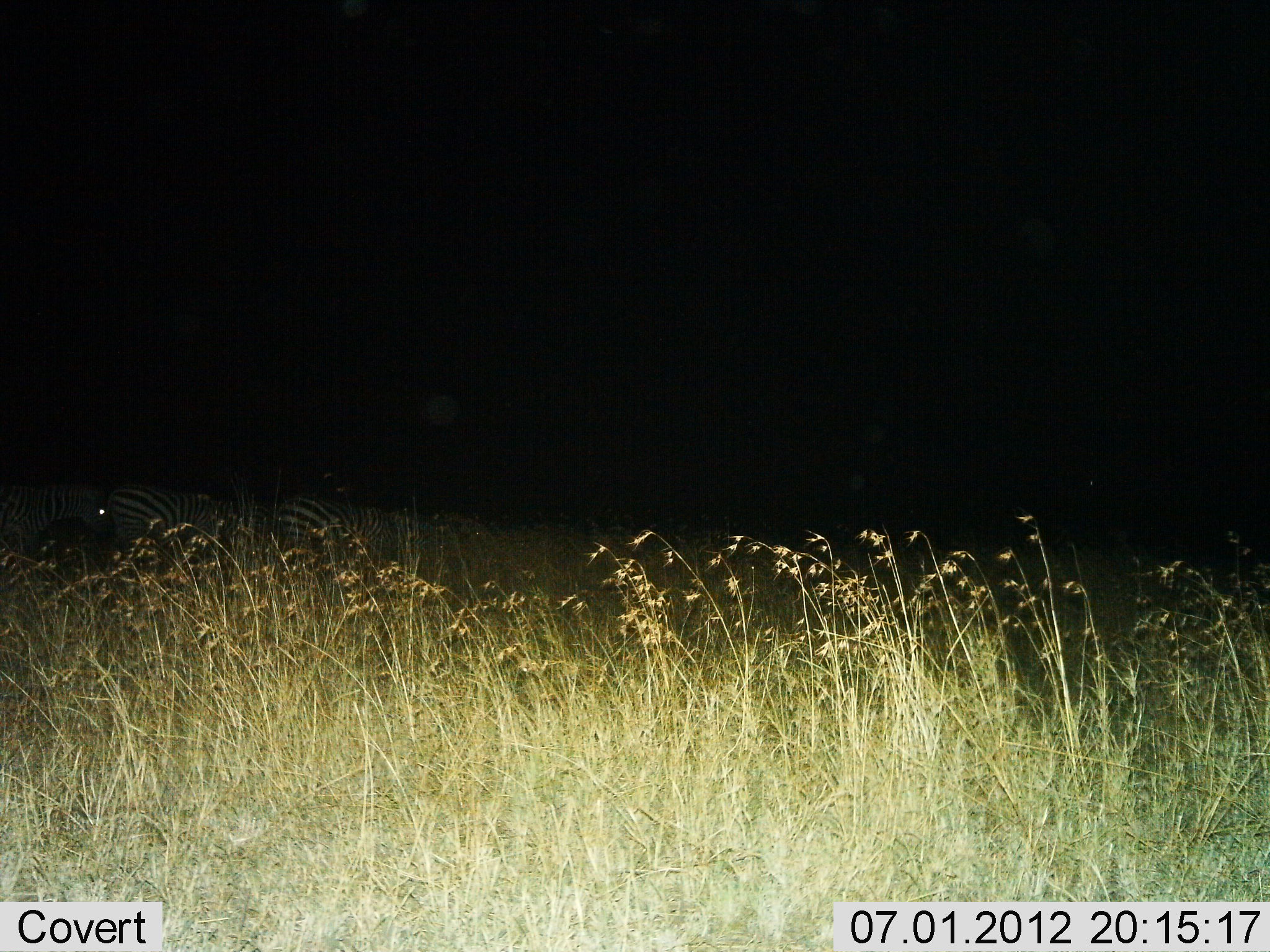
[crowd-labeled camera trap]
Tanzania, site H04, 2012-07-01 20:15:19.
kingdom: Animalia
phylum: Chordata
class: Mammalia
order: Perissodactyla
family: Equidae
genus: Equus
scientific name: Equus quagga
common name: plains zebra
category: zebra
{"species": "zebra (plains zebra) (Equus quagga)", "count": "3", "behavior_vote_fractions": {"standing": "60%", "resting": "0%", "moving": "30%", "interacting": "0%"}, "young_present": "0%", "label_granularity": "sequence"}